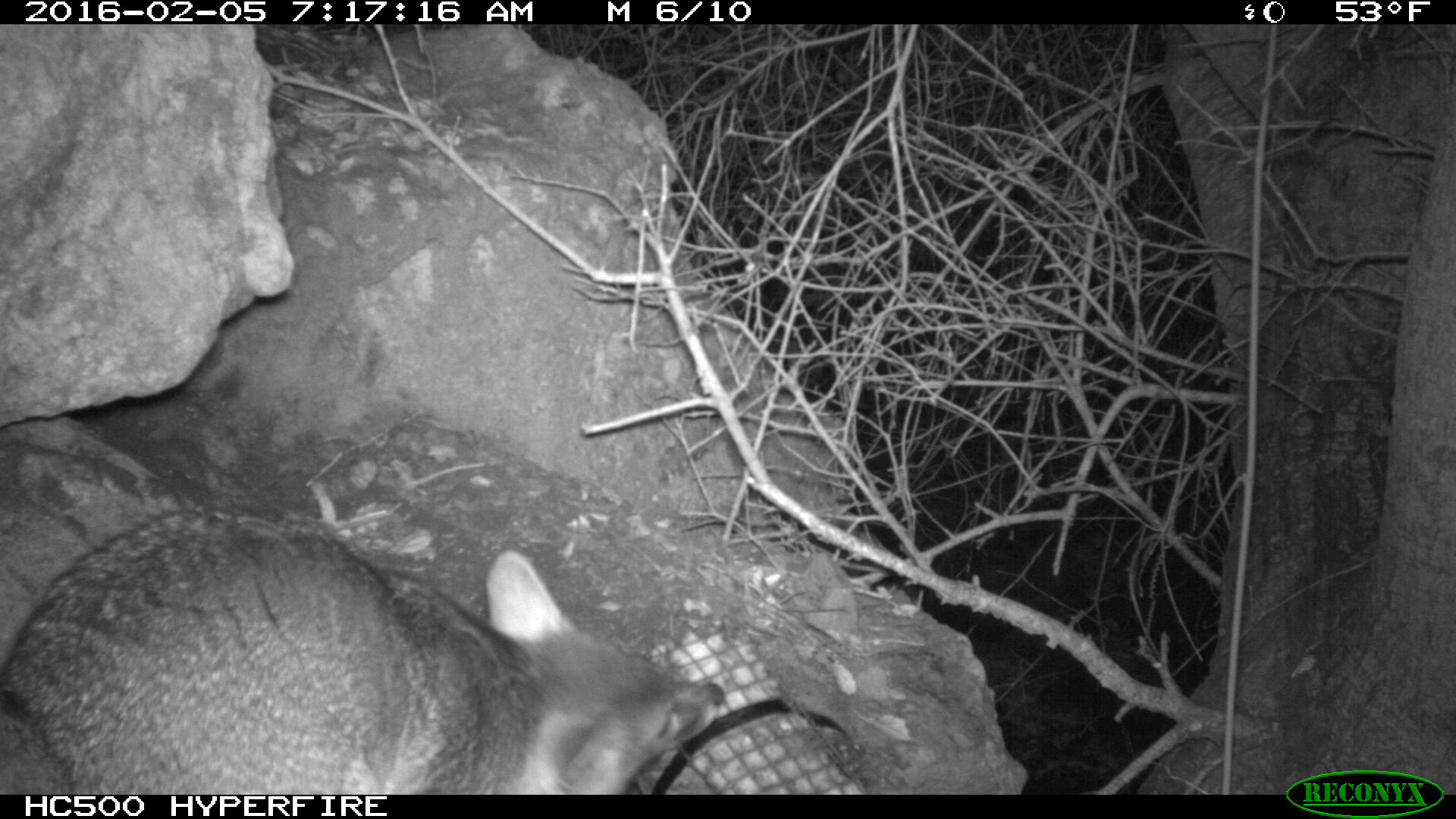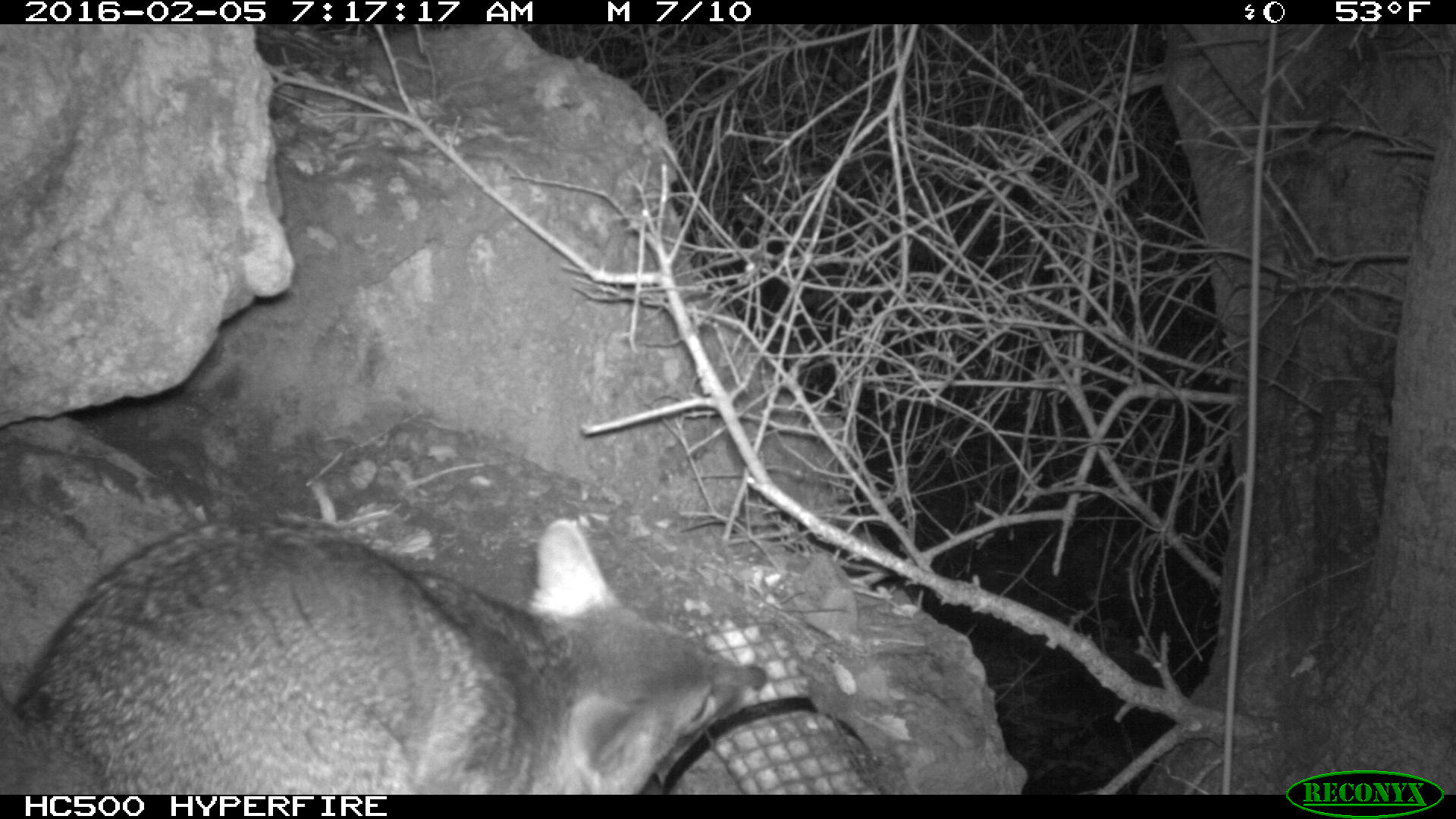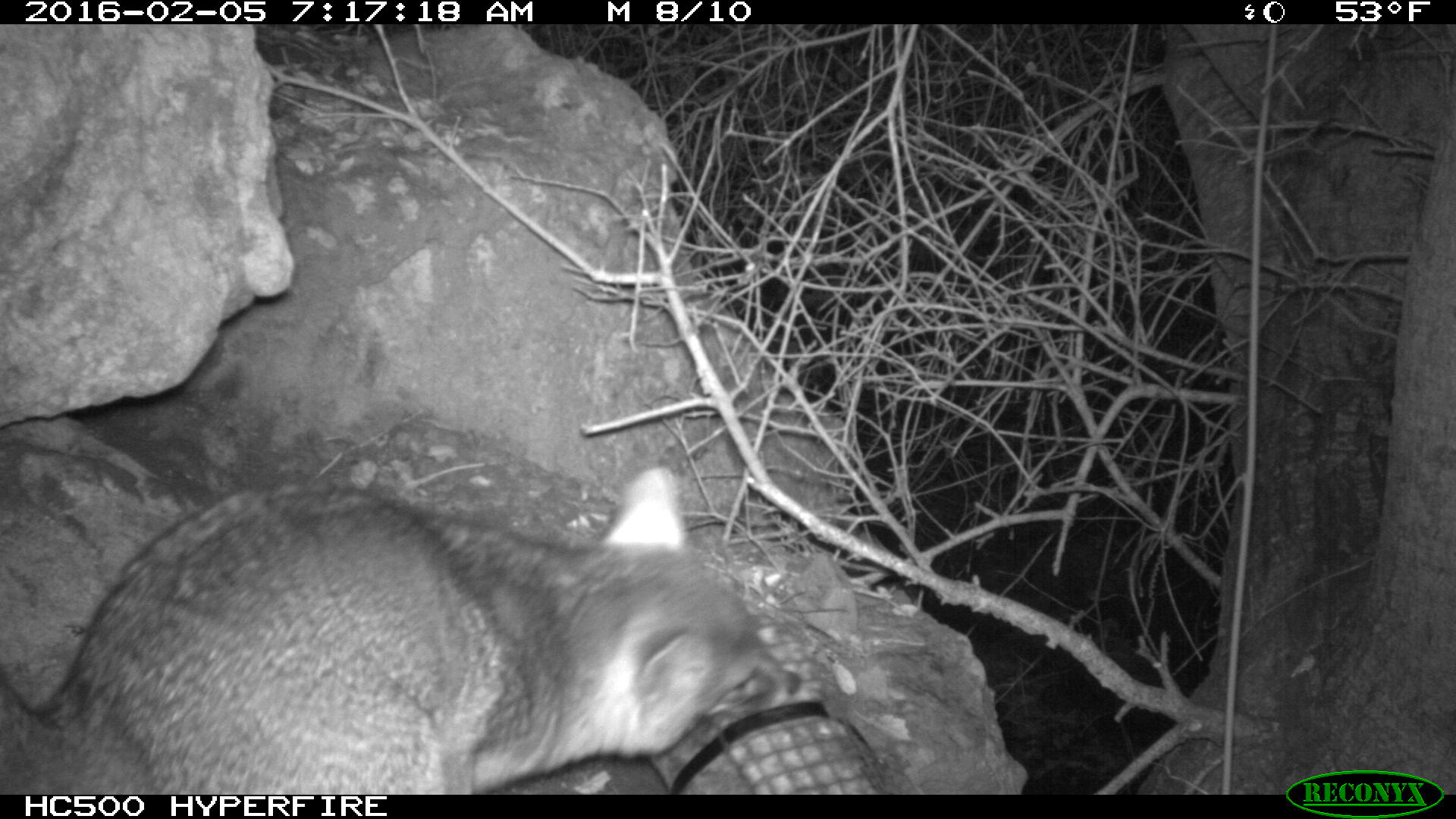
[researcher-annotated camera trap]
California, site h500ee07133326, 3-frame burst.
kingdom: Animalia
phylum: Chordata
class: Mammalia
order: Carnivora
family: Canidae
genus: Urocyon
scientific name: Urocyon littoralis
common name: island fox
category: fox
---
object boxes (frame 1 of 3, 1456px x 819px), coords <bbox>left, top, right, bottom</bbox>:
fox: <bbox>0, 506, 727, 792</bbox>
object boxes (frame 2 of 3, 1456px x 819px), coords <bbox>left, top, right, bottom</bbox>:
fox: <bbox>0, 515, 776, 792</bbox>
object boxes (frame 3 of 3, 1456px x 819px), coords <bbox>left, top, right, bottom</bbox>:
fox: <bbox>0, 463, 805, 794</bbox>